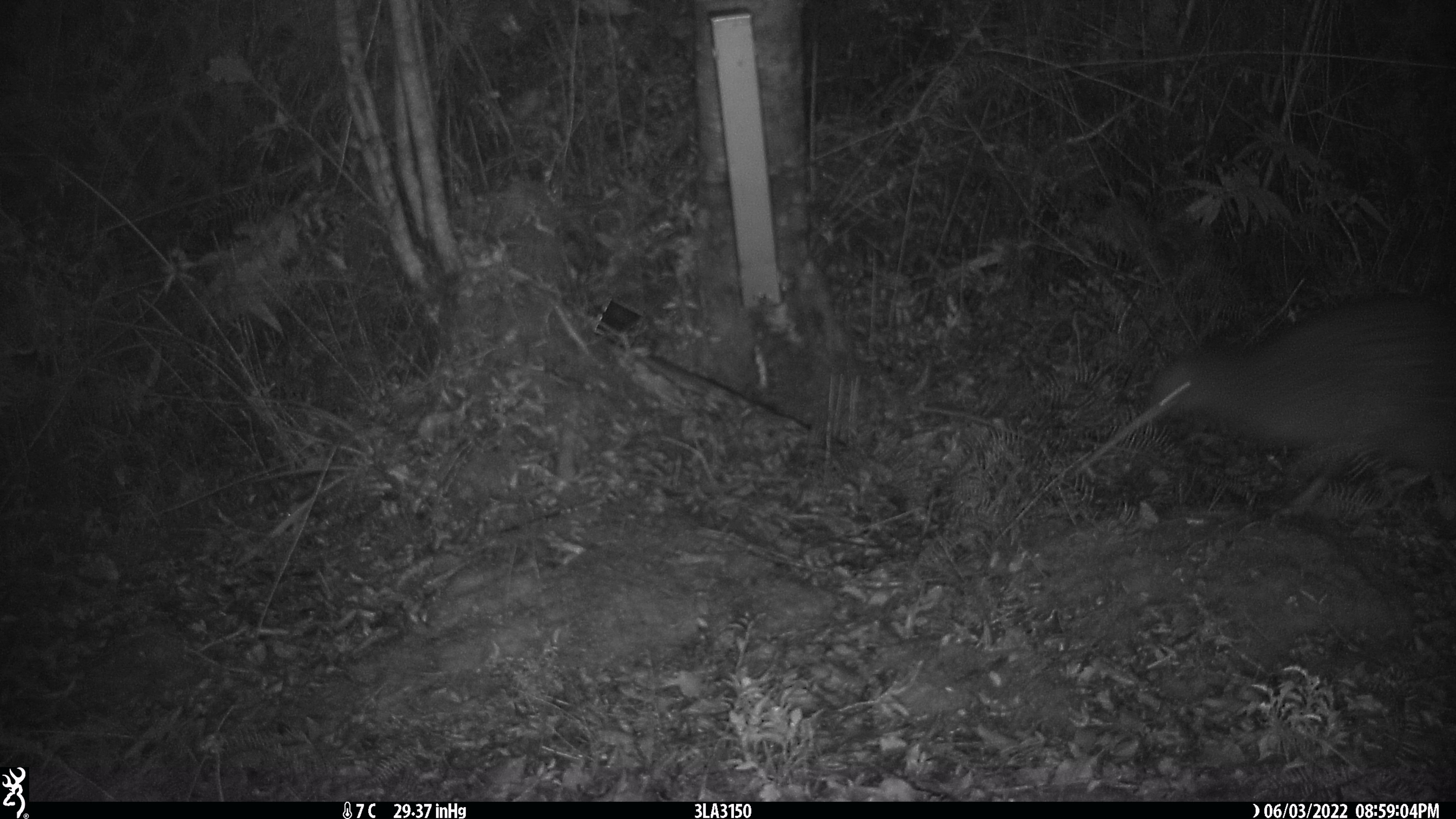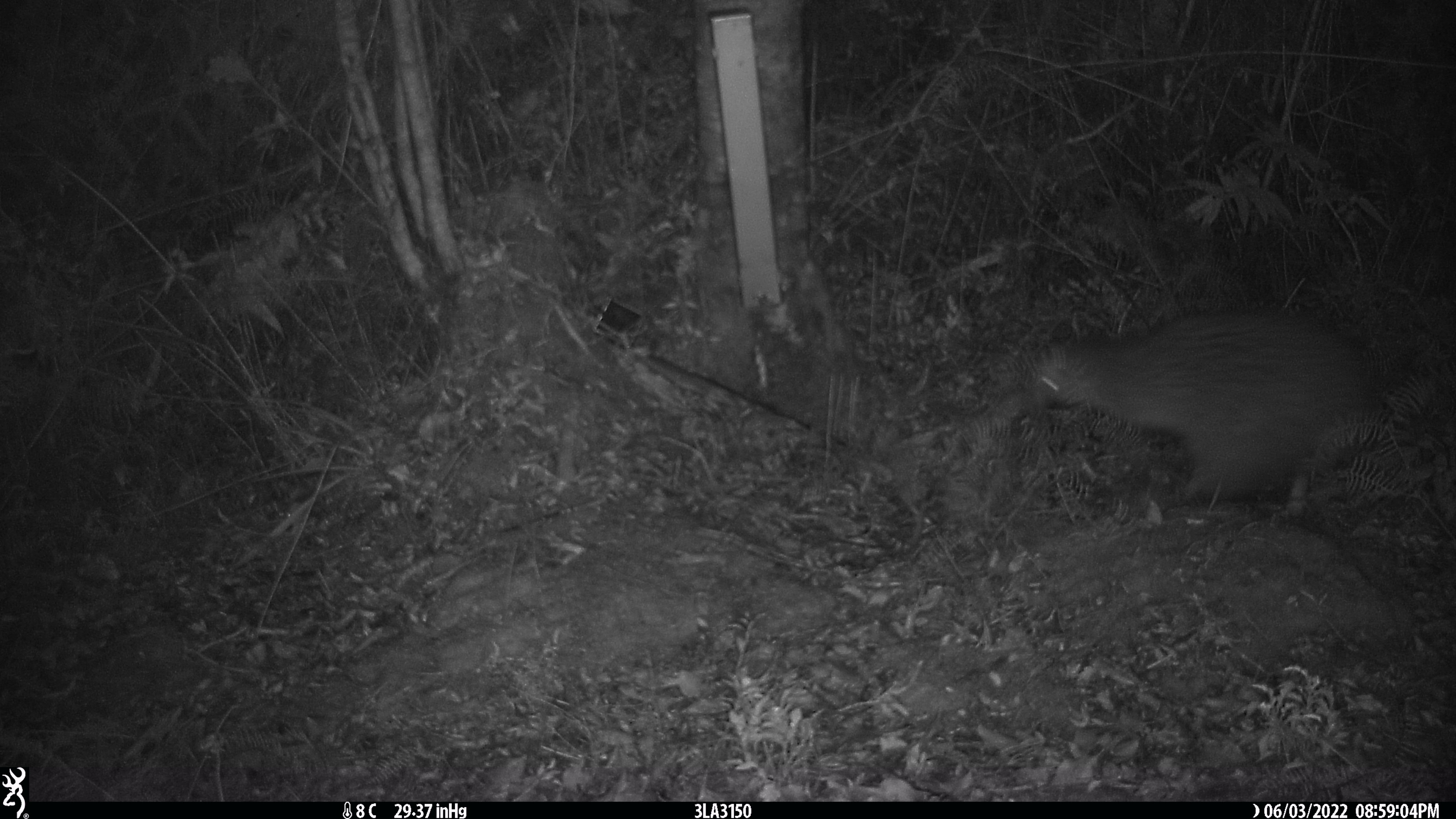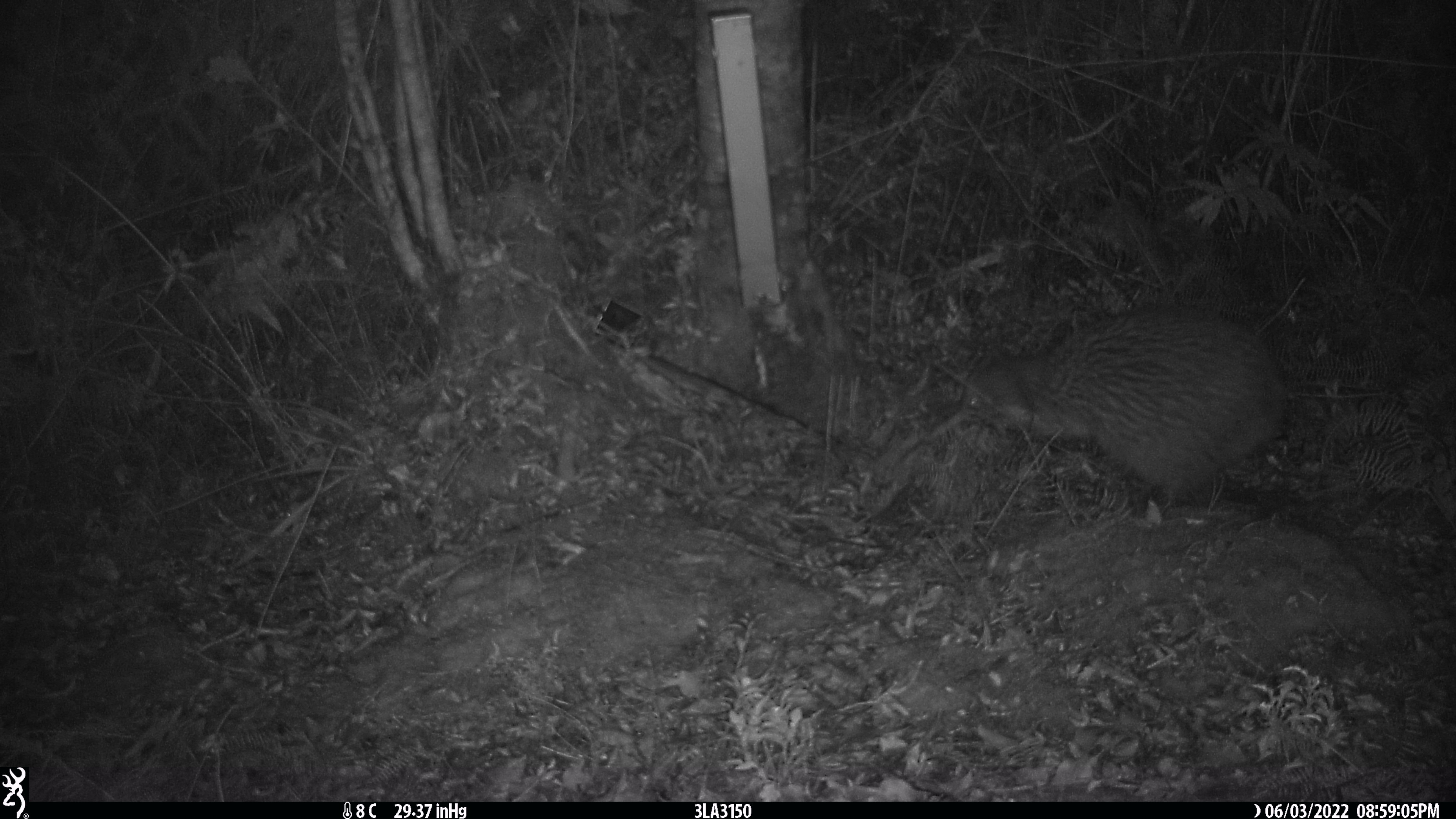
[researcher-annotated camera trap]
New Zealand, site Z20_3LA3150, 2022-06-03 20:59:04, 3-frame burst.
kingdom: Animalia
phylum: Chordata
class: Aves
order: Apterygiformes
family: Apterygidae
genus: Apteryx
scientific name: Apteryx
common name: kiwi